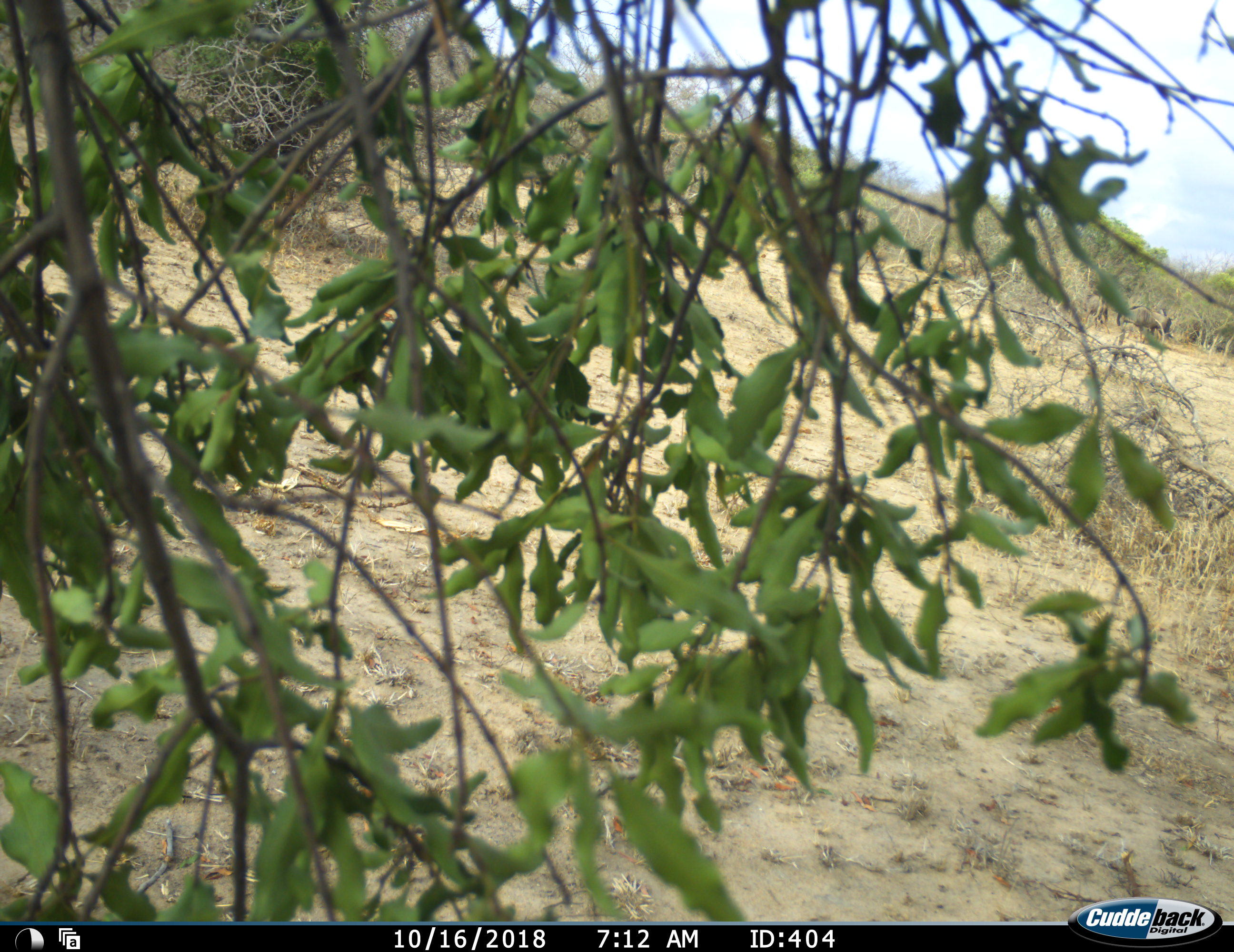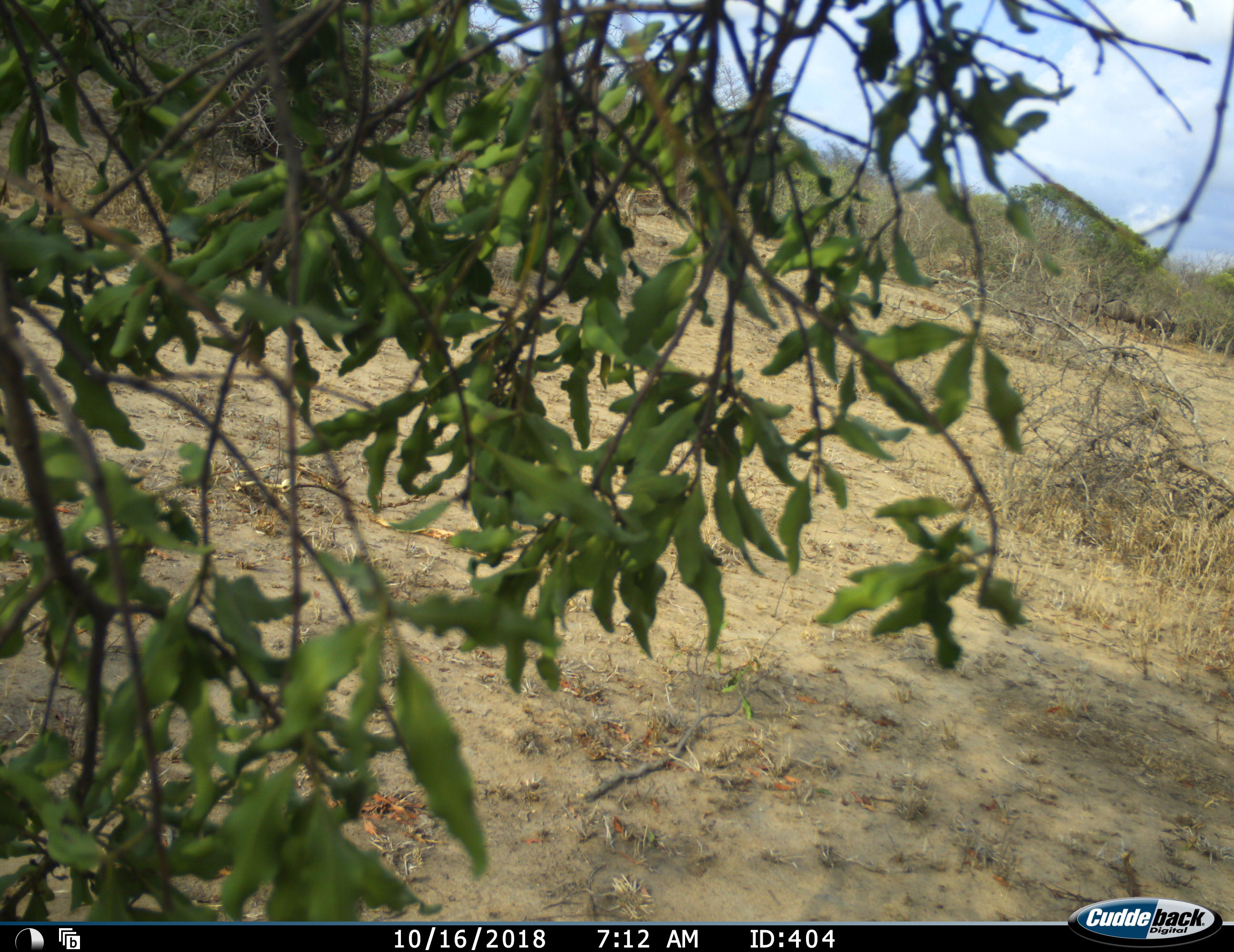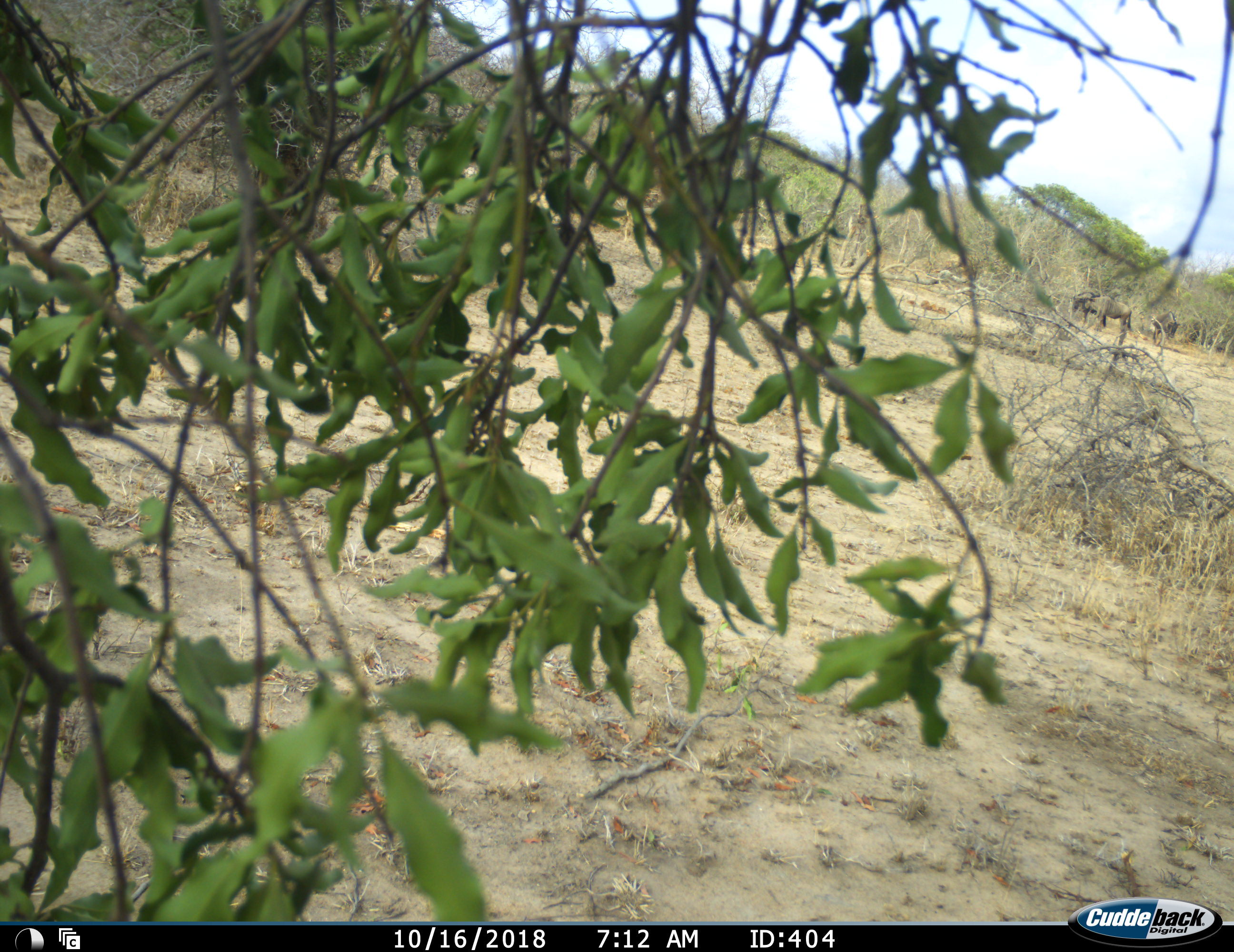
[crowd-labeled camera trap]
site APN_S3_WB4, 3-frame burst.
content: unidentified animal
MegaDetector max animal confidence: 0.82